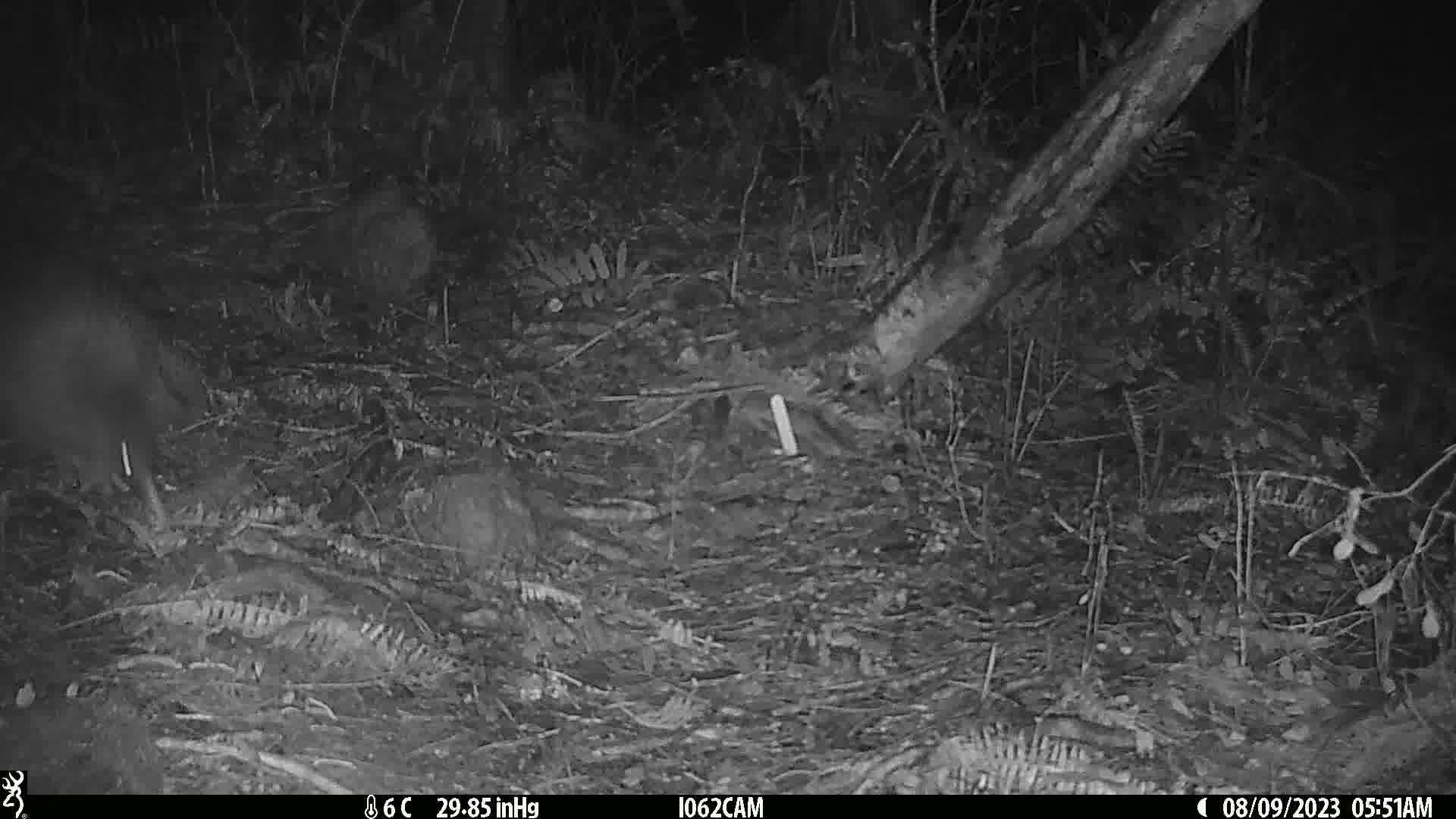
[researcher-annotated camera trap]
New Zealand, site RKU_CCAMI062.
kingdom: Animalia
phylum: Chordata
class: Aves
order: Apterygiformes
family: Apterygidae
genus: Apteryx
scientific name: Apteryx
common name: kiwi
Kiwi (Apteryx).